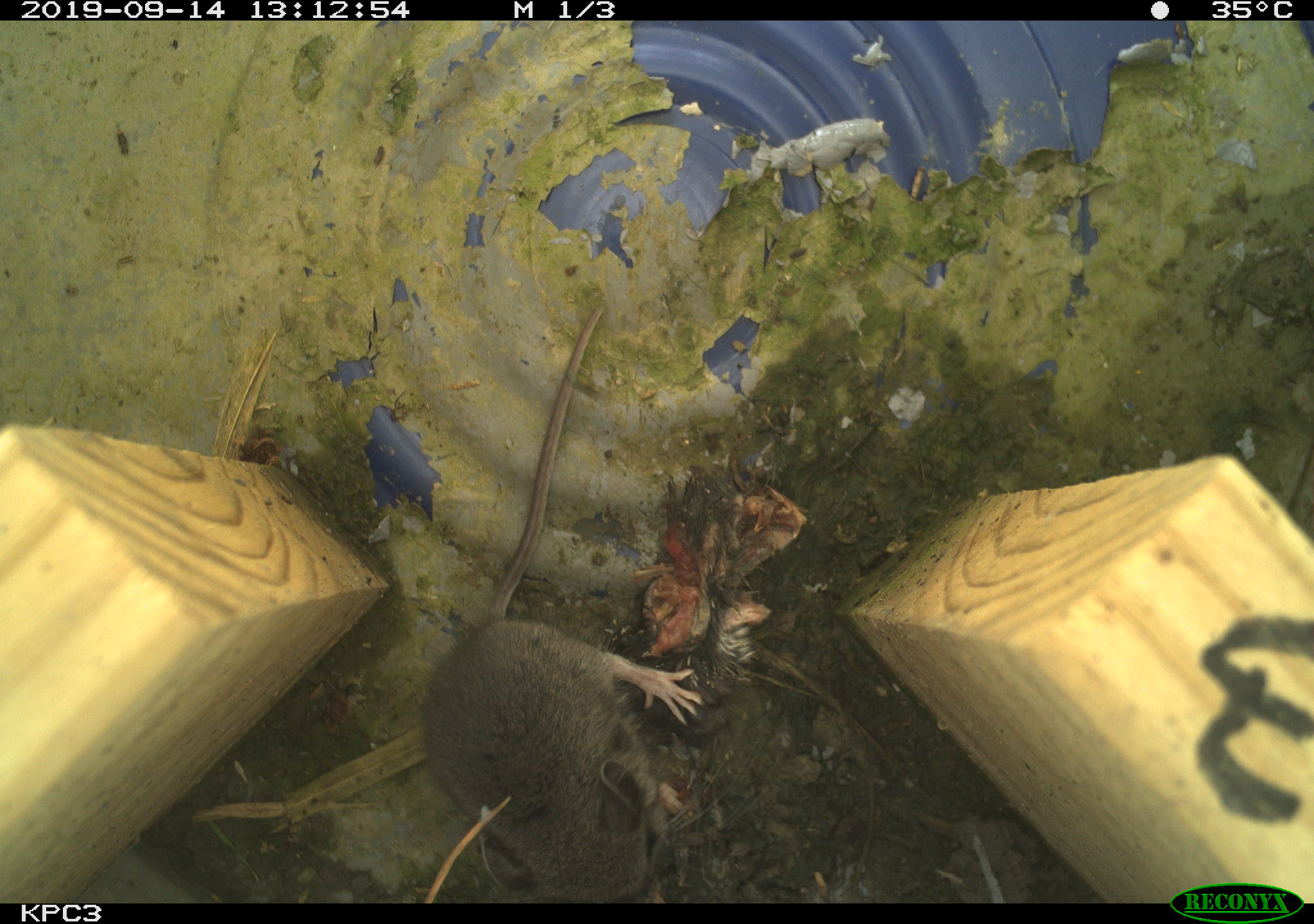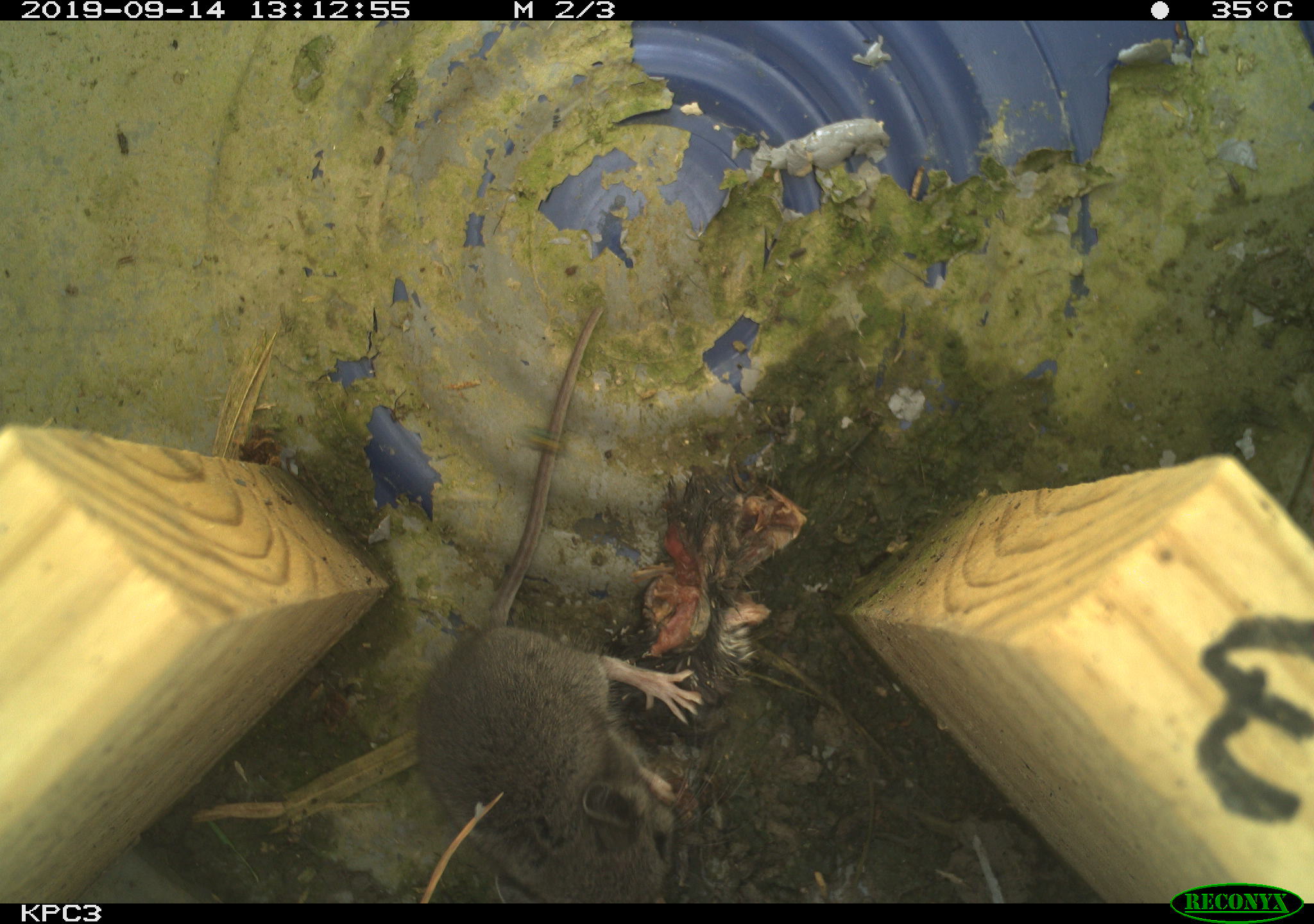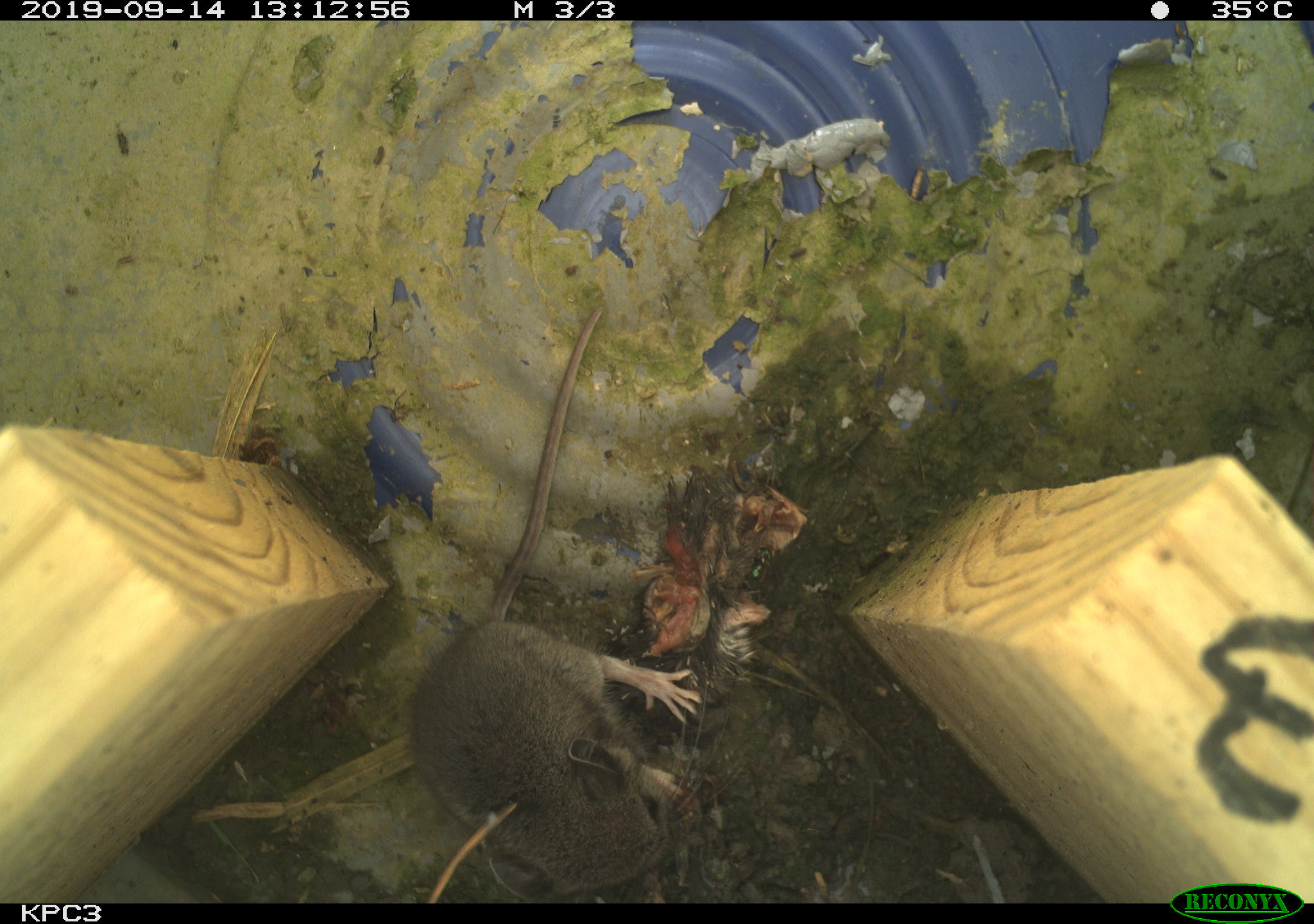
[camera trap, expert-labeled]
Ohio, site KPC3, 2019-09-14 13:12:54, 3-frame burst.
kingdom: Animalia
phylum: Chordata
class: Mammalia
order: Rodentia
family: Cricetidae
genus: Peromyscus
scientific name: Peromyscus leucopus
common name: white-footed mouse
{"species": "white-footed mouse (Peromyscus leucopus)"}